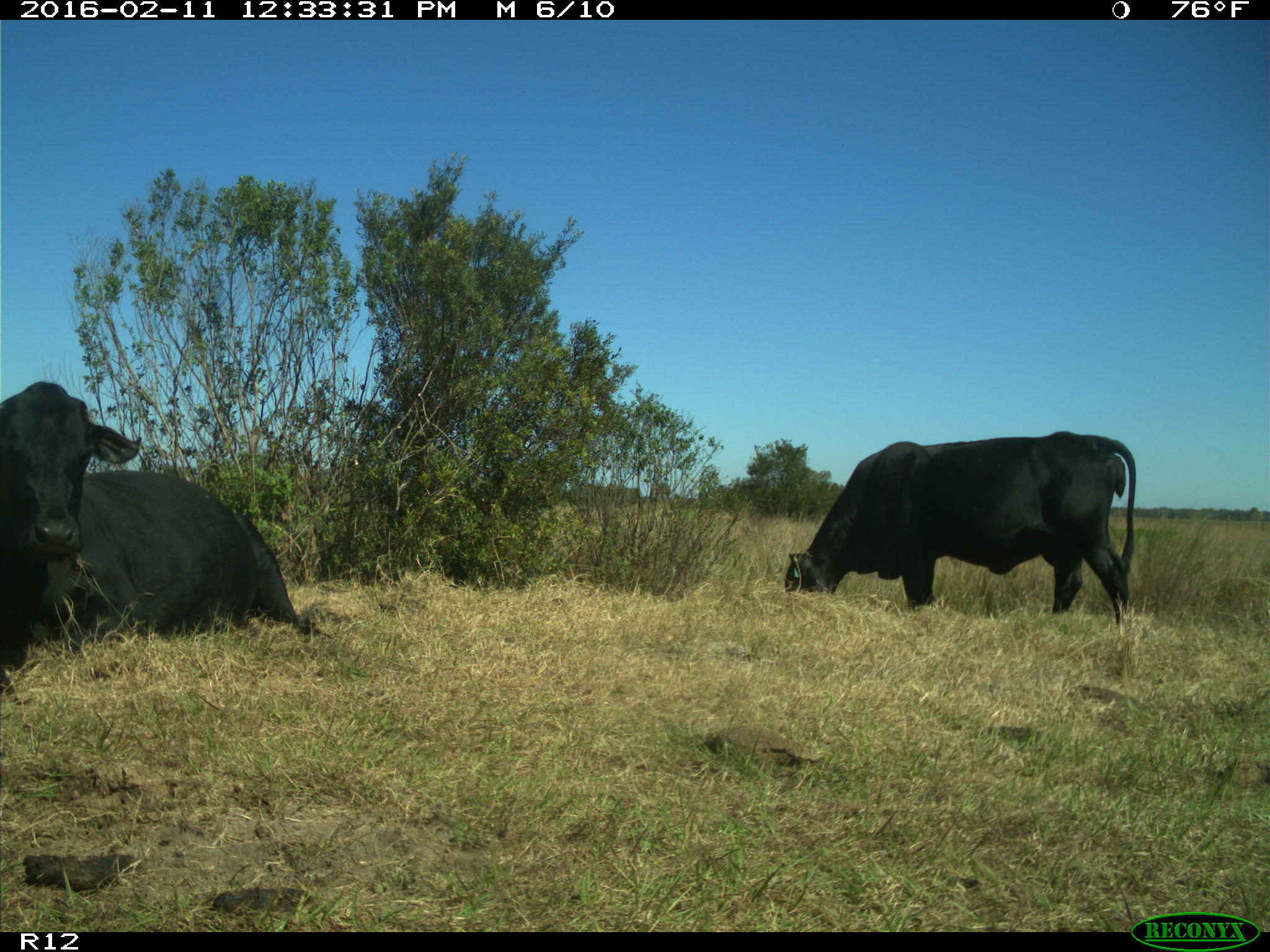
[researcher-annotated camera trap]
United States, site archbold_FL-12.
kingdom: Animalia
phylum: Chordata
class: Mammalia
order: Artiodactyla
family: Bovidae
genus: Bos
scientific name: Bos taurus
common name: domestic cow